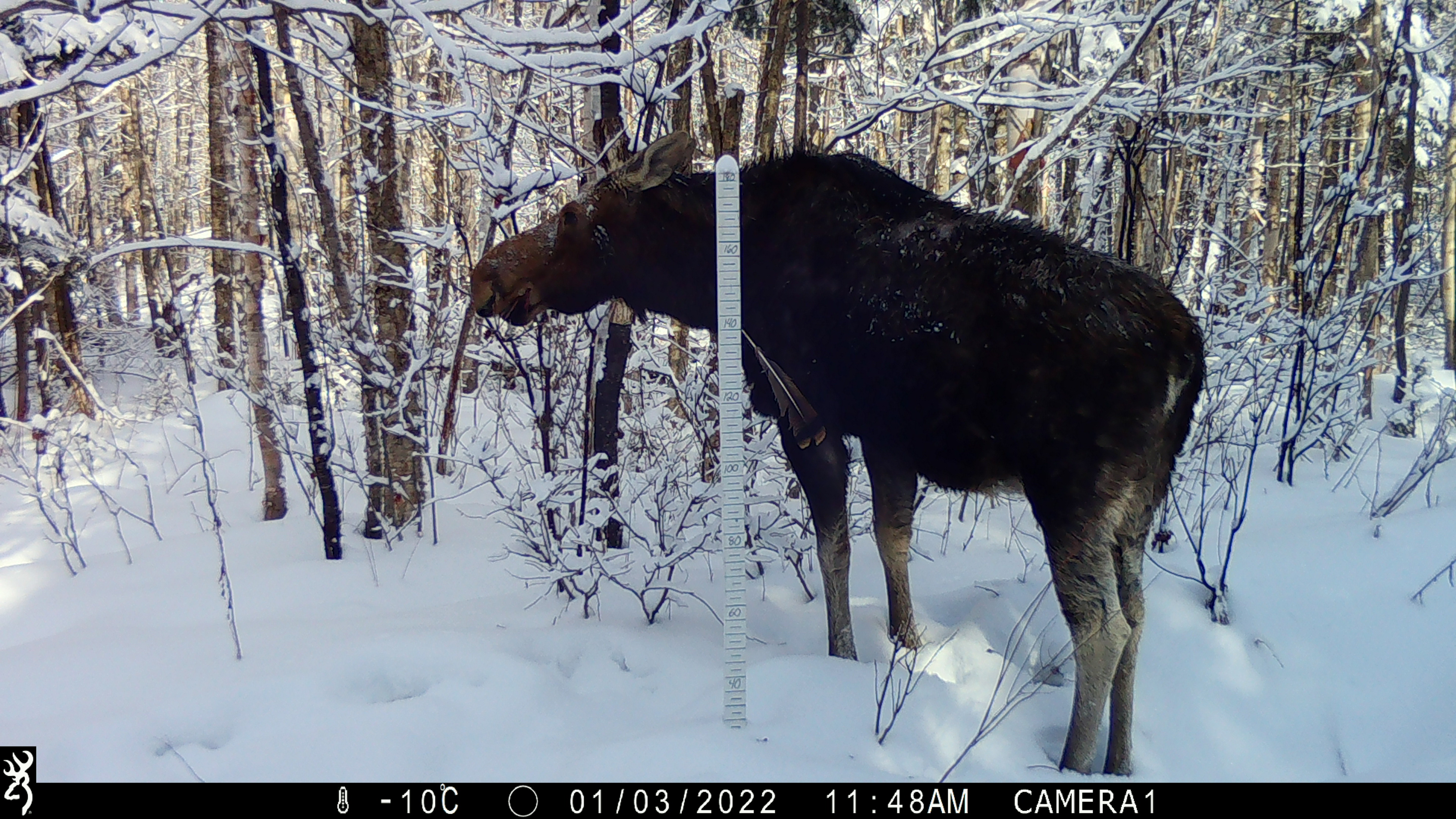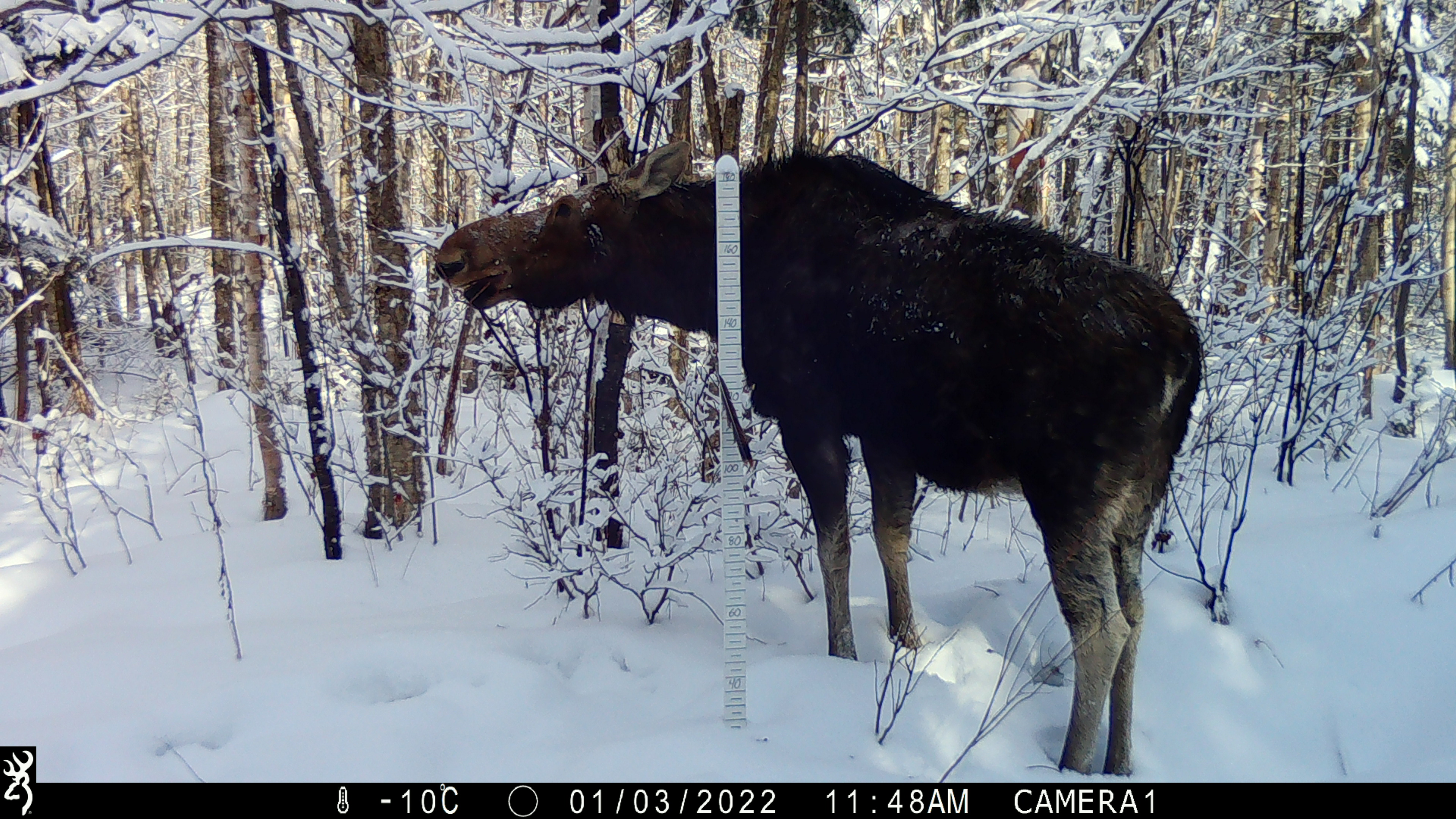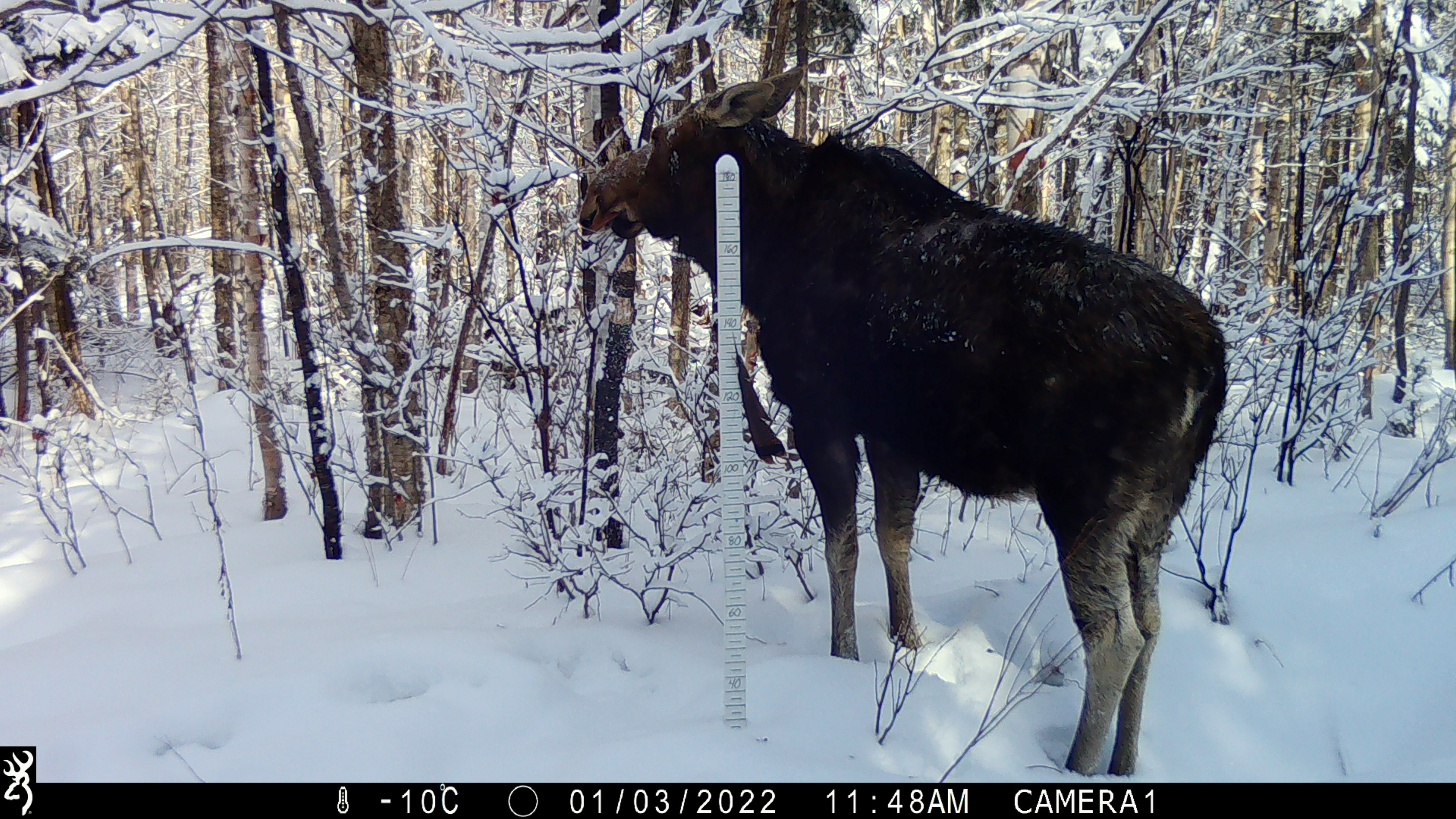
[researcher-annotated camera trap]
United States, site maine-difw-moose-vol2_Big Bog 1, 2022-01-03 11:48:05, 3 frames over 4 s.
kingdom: Animalia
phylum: Chordata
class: Mammalia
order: Artiodactyla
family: Cervidae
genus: Alces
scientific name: Alces alces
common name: moose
Moose (Alces alces).